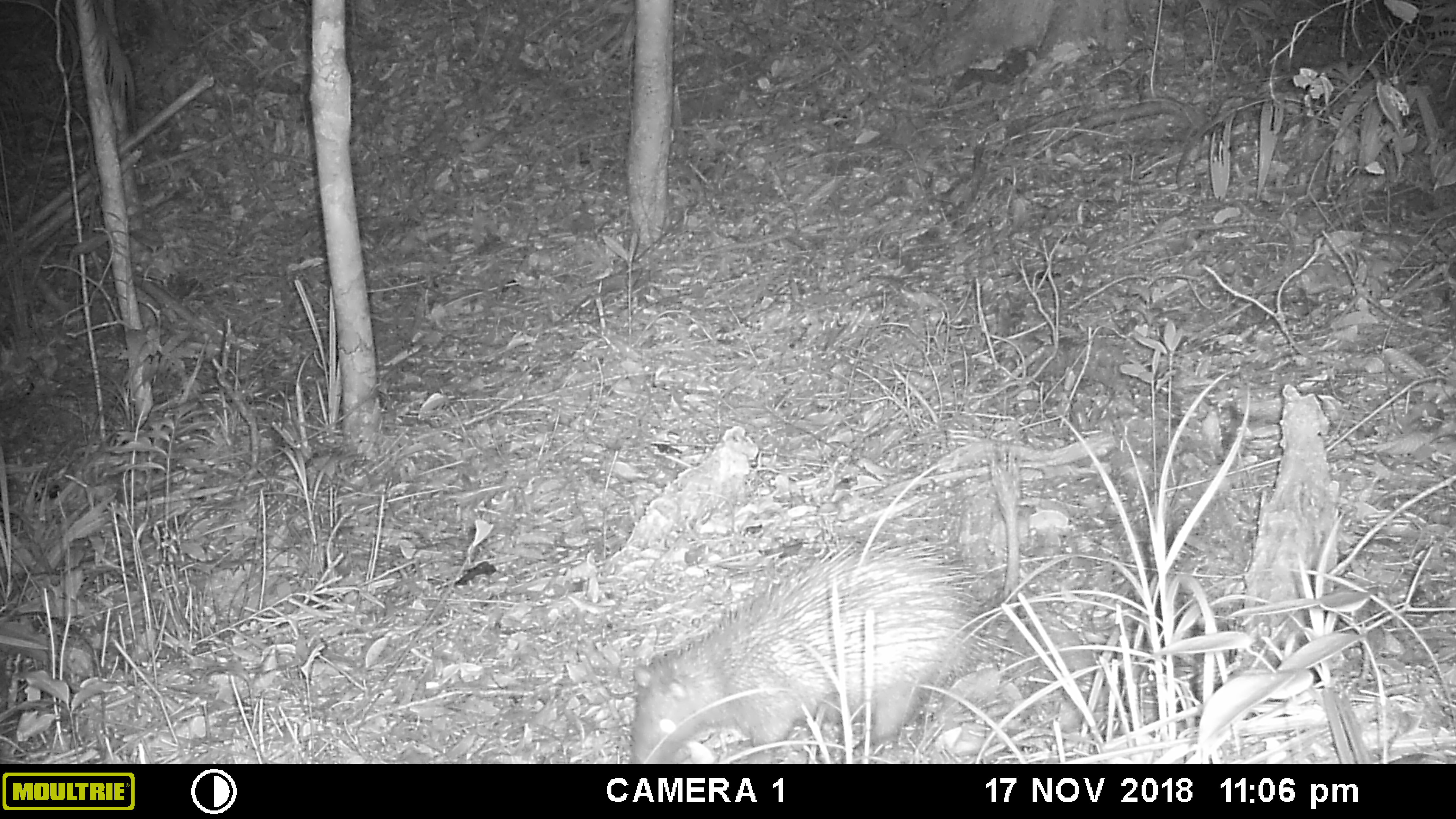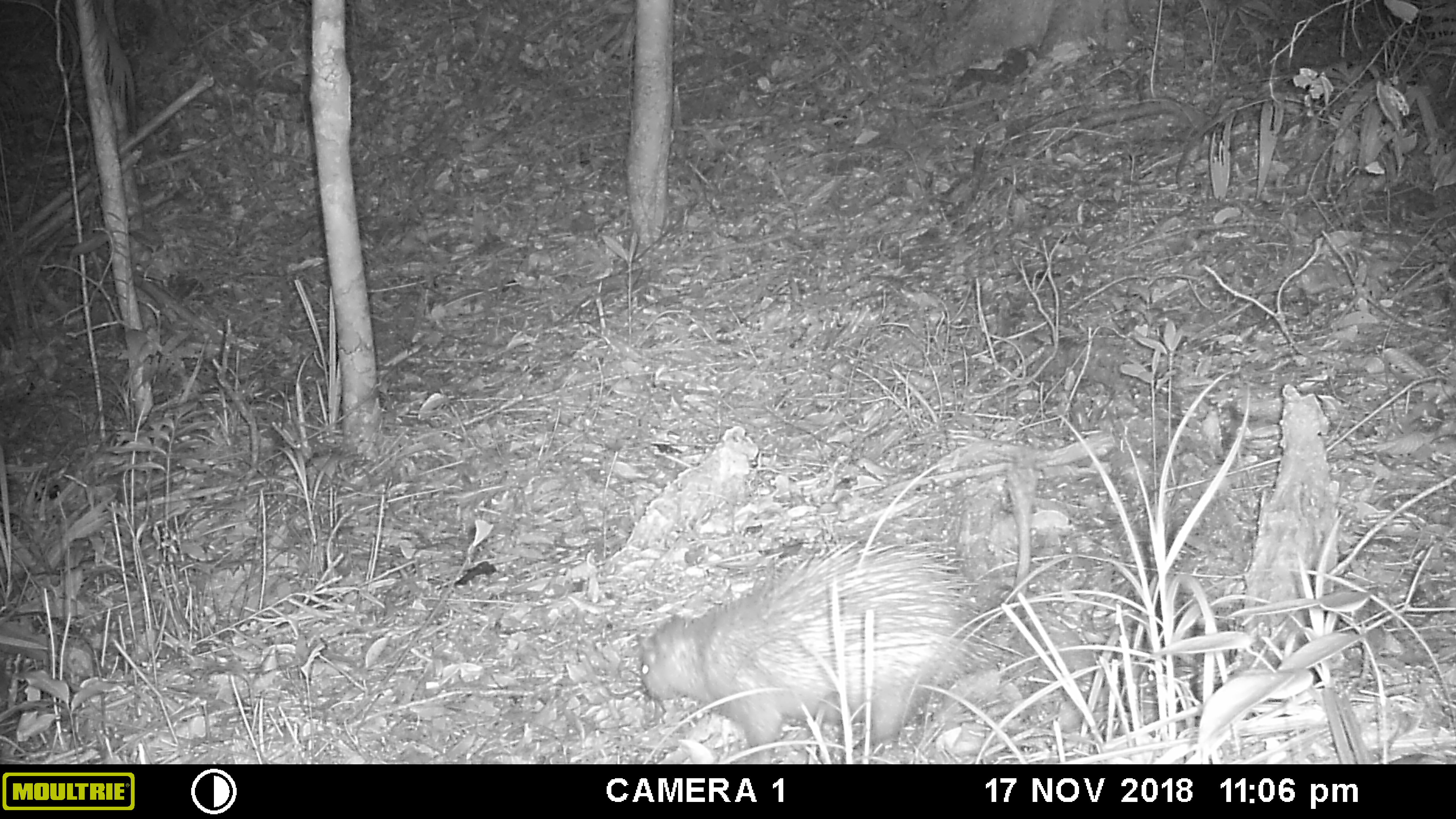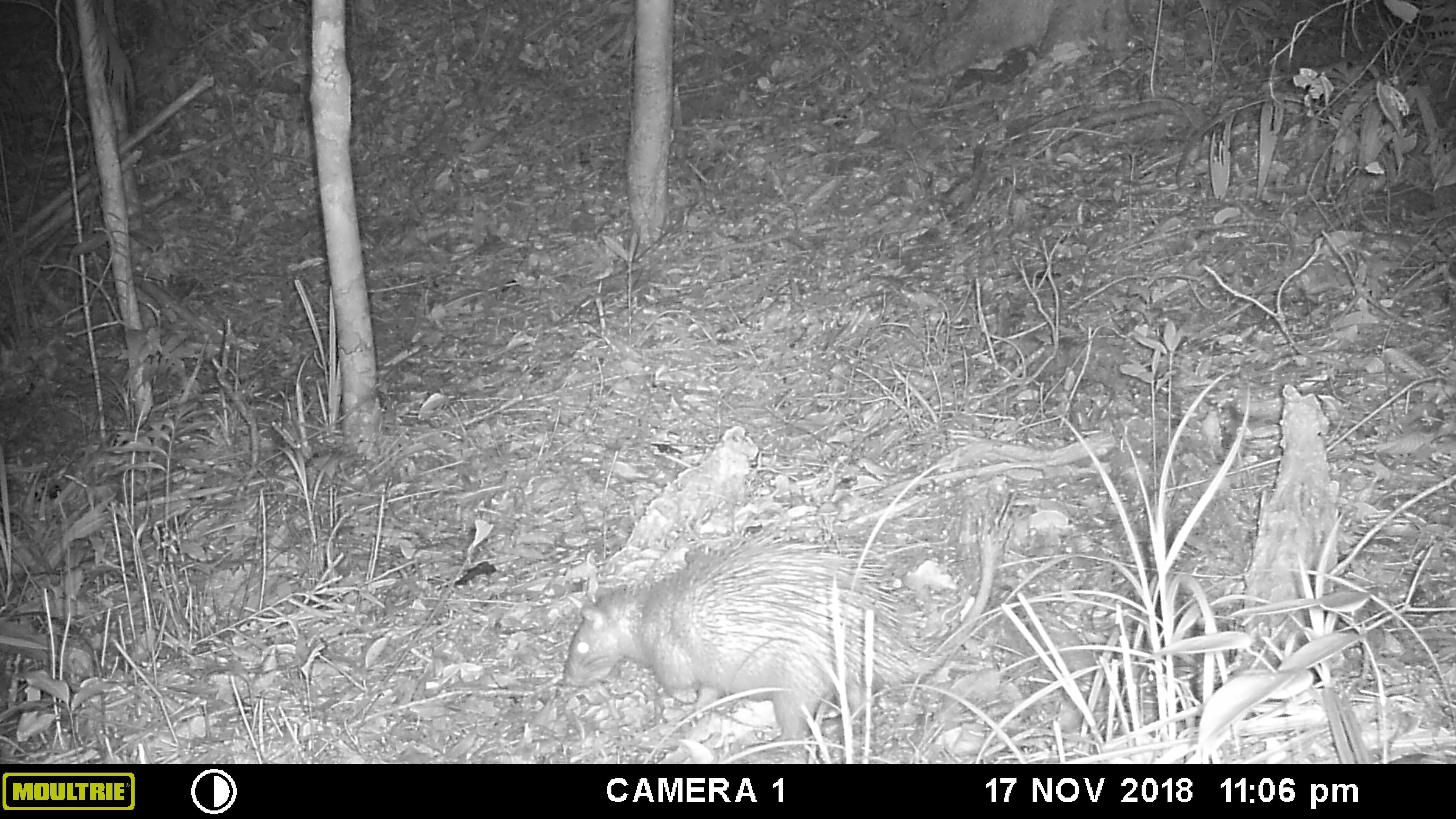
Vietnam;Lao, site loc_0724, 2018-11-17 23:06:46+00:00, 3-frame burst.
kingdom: Animalia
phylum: Chordata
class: Mammalia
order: Rodentia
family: Hystricidae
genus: Atherurus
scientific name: Atherurus macrourus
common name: asiatic brush-tailed porcupine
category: asiatic brush tailed porcupine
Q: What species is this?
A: Asiatic brush tailed porcupine (asiatic brush-tailed porcupine) (Atherurus macrourus).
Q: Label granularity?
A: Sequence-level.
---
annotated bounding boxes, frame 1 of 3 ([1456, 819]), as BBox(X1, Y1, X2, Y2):
asiatic brush tailed porcupine: BBox(625, 539, 1011, 764)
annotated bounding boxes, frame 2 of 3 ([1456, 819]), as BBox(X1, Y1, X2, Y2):
asiatic brush tailed porcupine: BBox(638, 538, 1009, 761)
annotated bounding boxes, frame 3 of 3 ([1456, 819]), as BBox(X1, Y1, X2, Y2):
asiatic brush tailed porcupine: BBox(560, 488, 1022, 751)